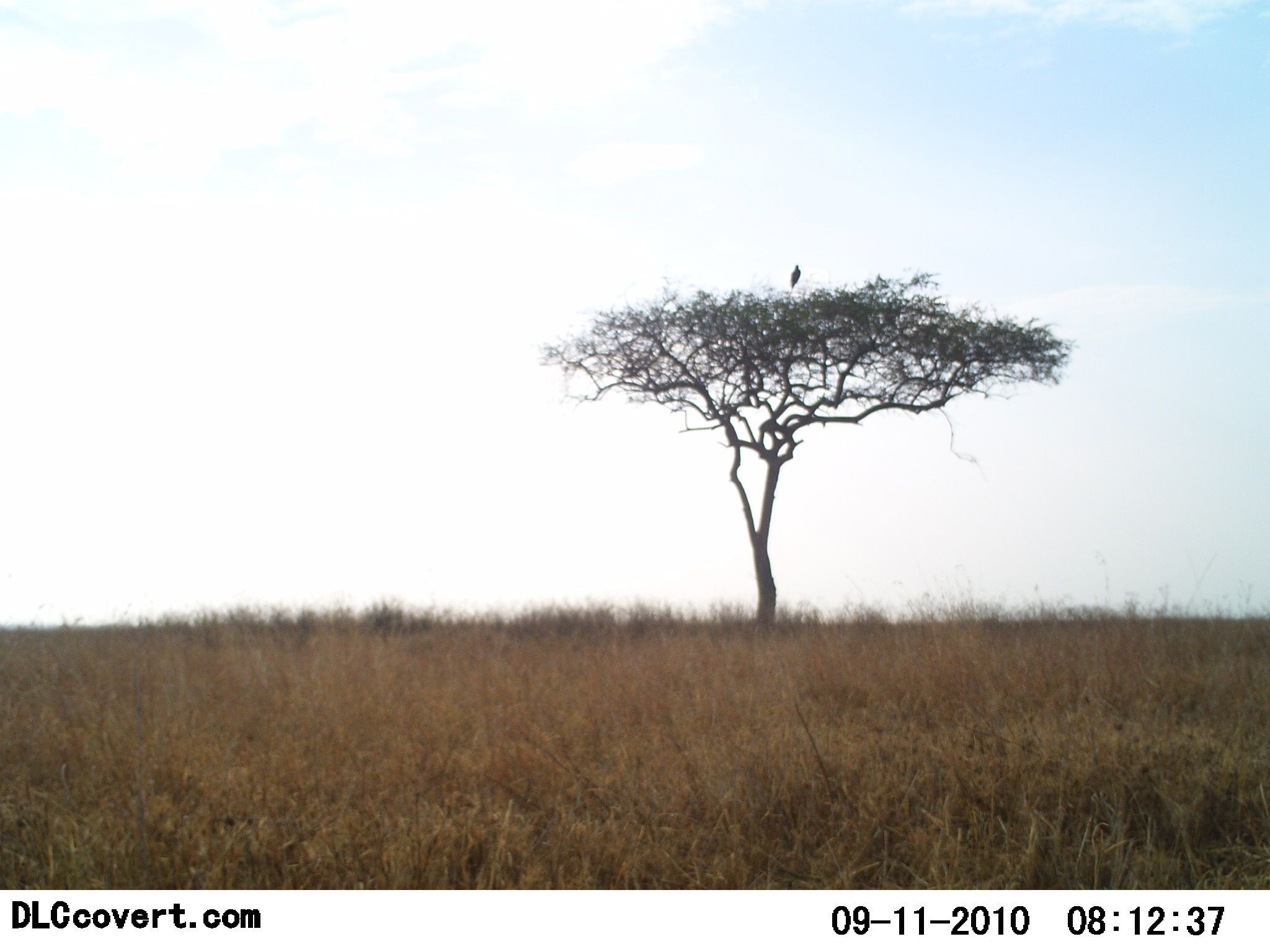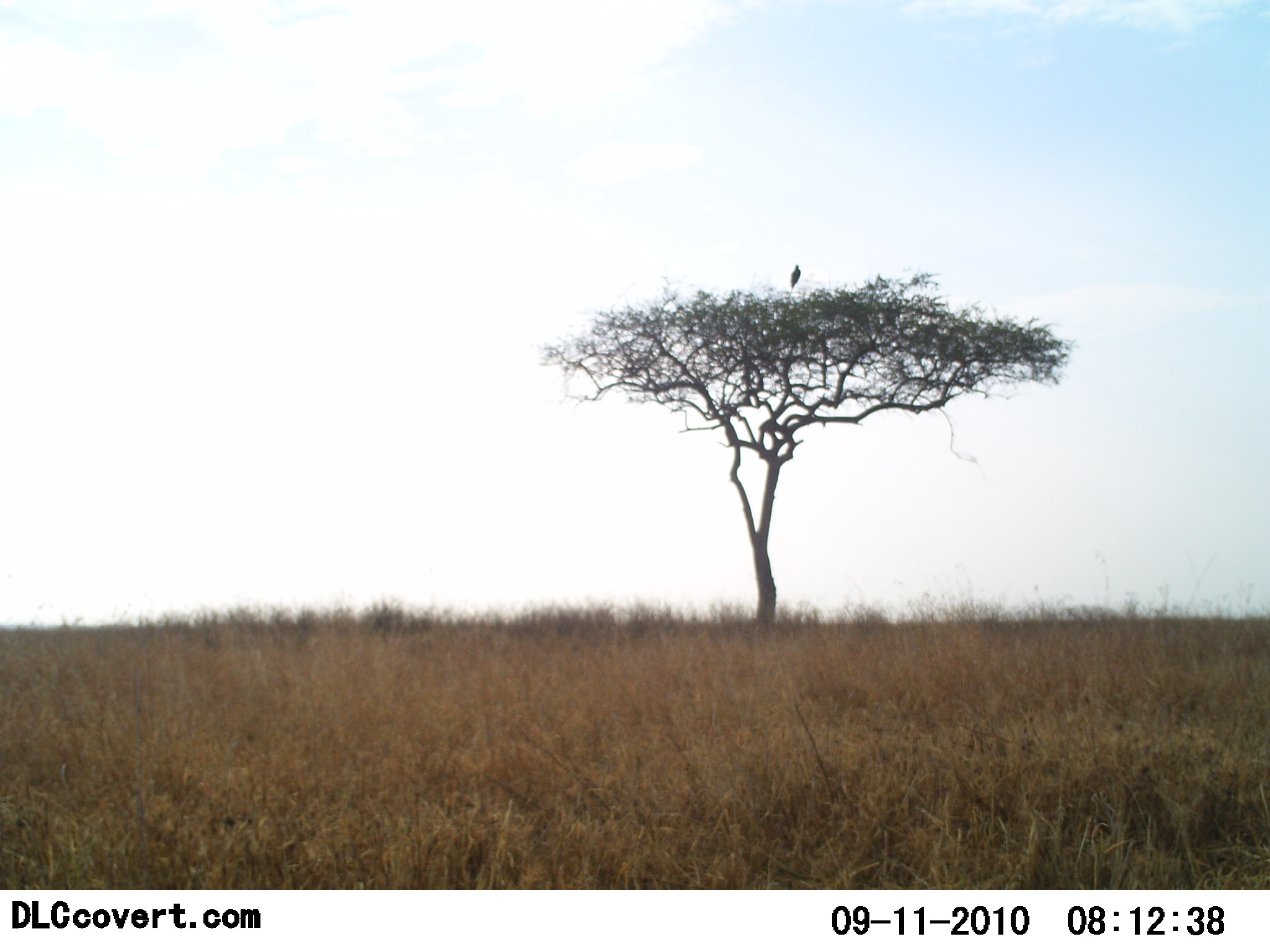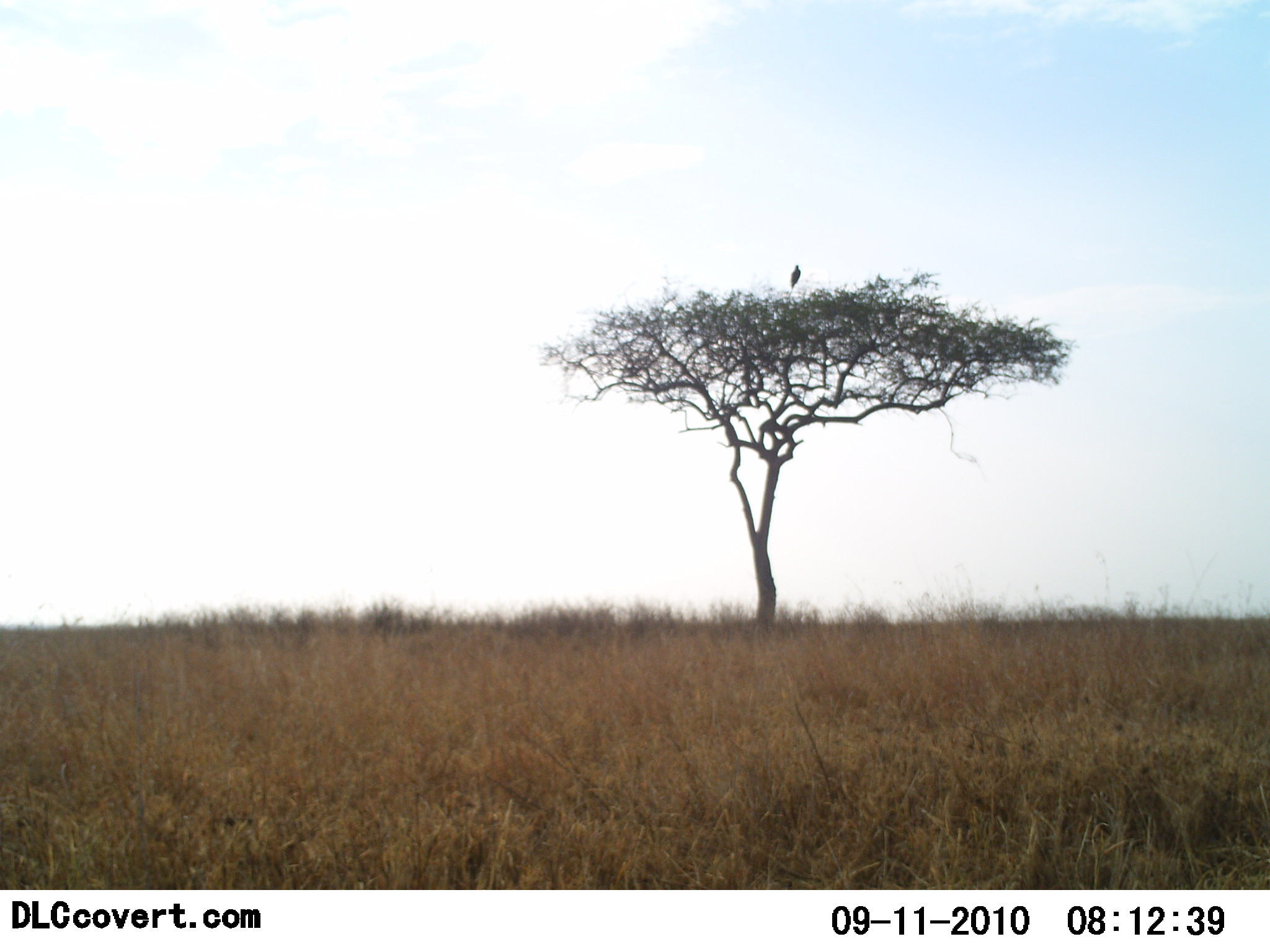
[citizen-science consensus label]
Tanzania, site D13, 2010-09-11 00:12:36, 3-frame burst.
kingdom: Animalia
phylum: Chordata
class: Aves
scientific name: Aves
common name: bird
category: otherbird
Otherbird (bird) (Aves), count 1. Behavior (volunteer vote fractions): standing 53%, resting 47%, moving 0%, interacting 0%. Young present (vote fraction): 0%. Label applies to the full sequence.